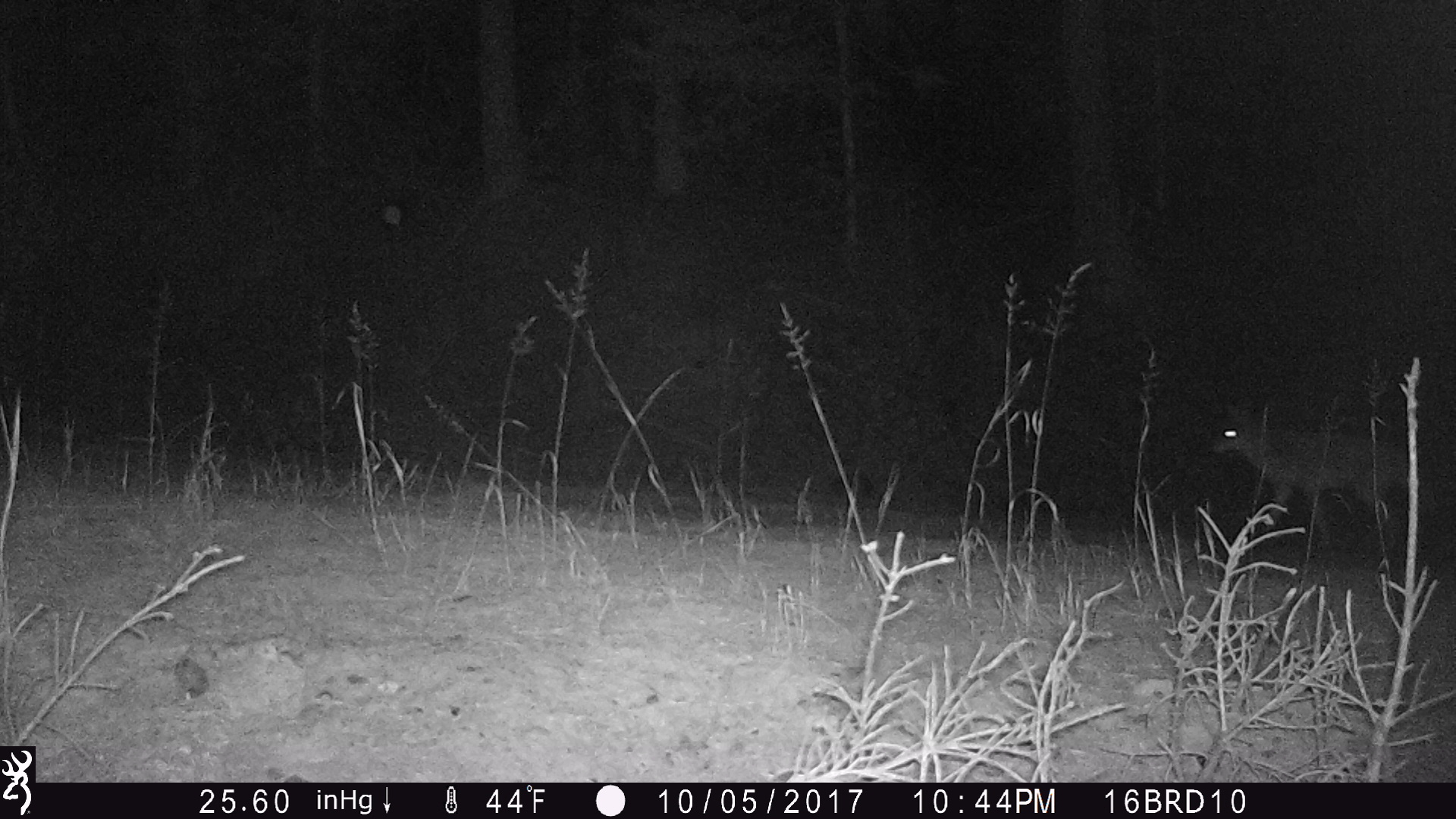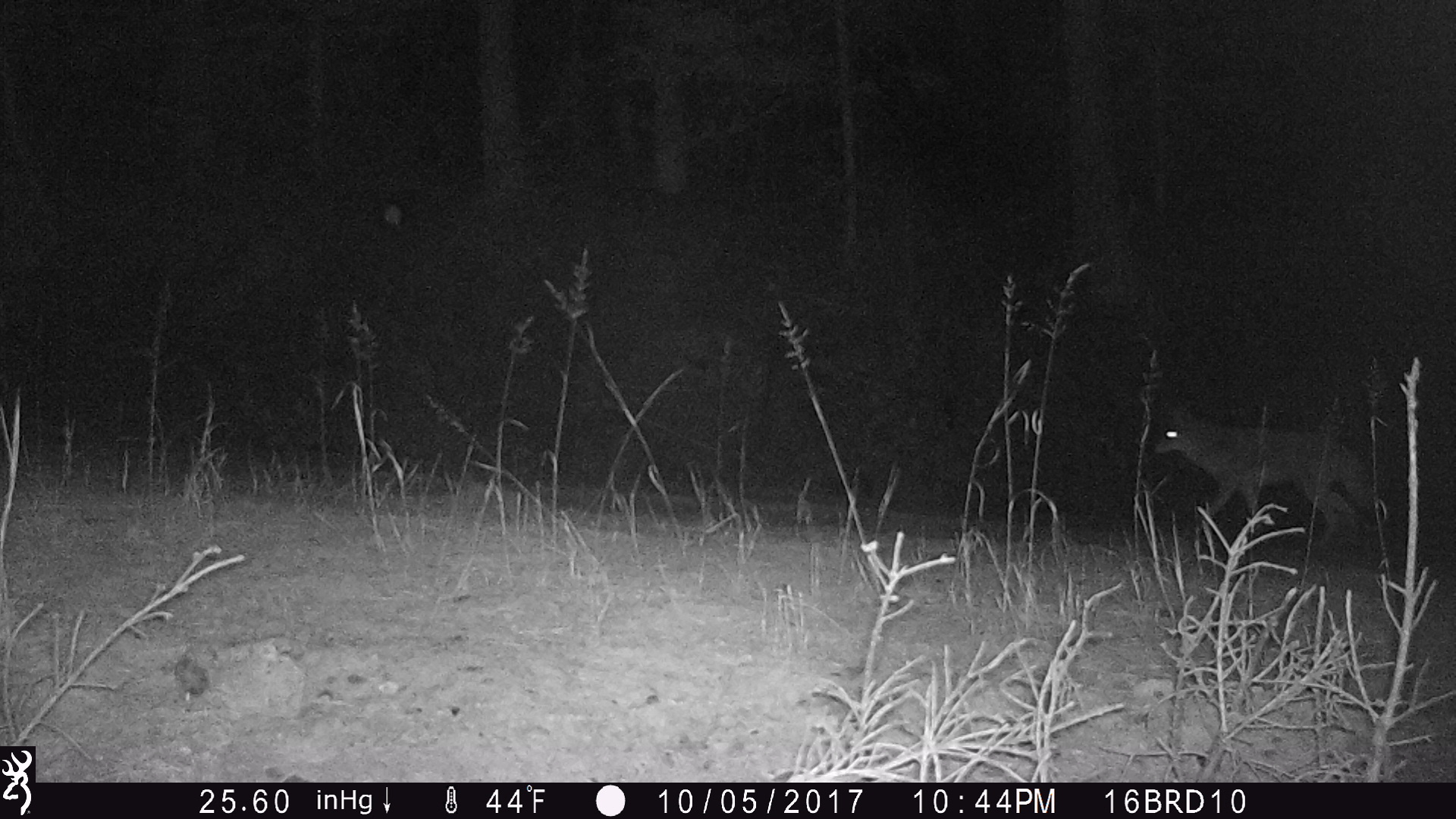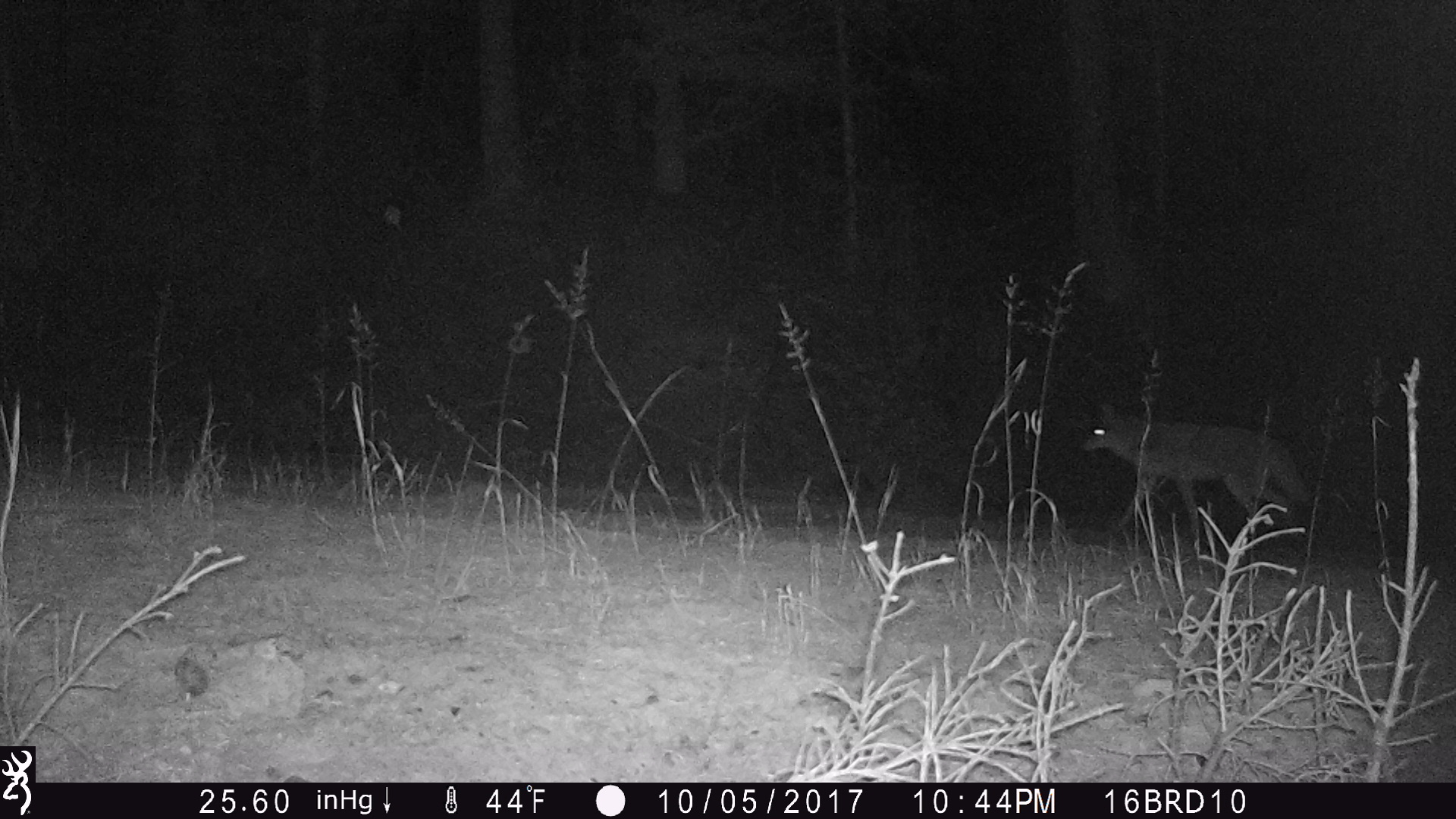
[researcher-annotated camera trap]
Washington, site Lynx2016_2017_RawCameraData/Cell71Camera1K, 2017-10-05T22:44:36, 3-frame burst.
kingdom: Animalia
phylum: Chordata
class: Mammalia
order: Carnivora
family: Canidae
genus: Canis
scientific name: Canis latrans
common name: coyote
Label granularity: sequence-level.